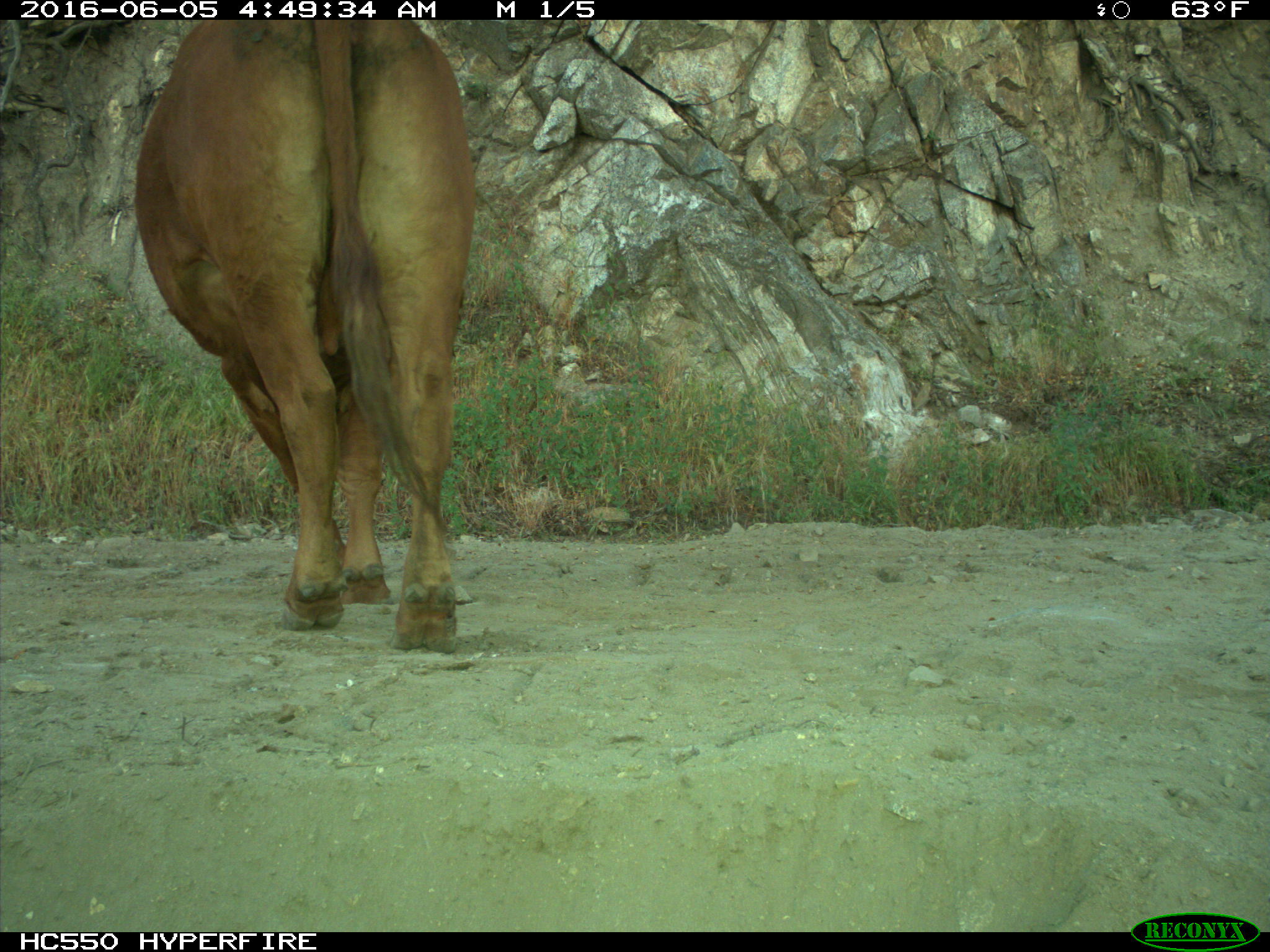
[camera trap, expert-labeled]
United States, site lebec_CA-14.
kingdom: Animalia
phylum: Chordata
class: Mammalia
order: Artiodactyla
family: Bovidae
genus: Bos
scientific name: Bos taurus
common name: domestic cow